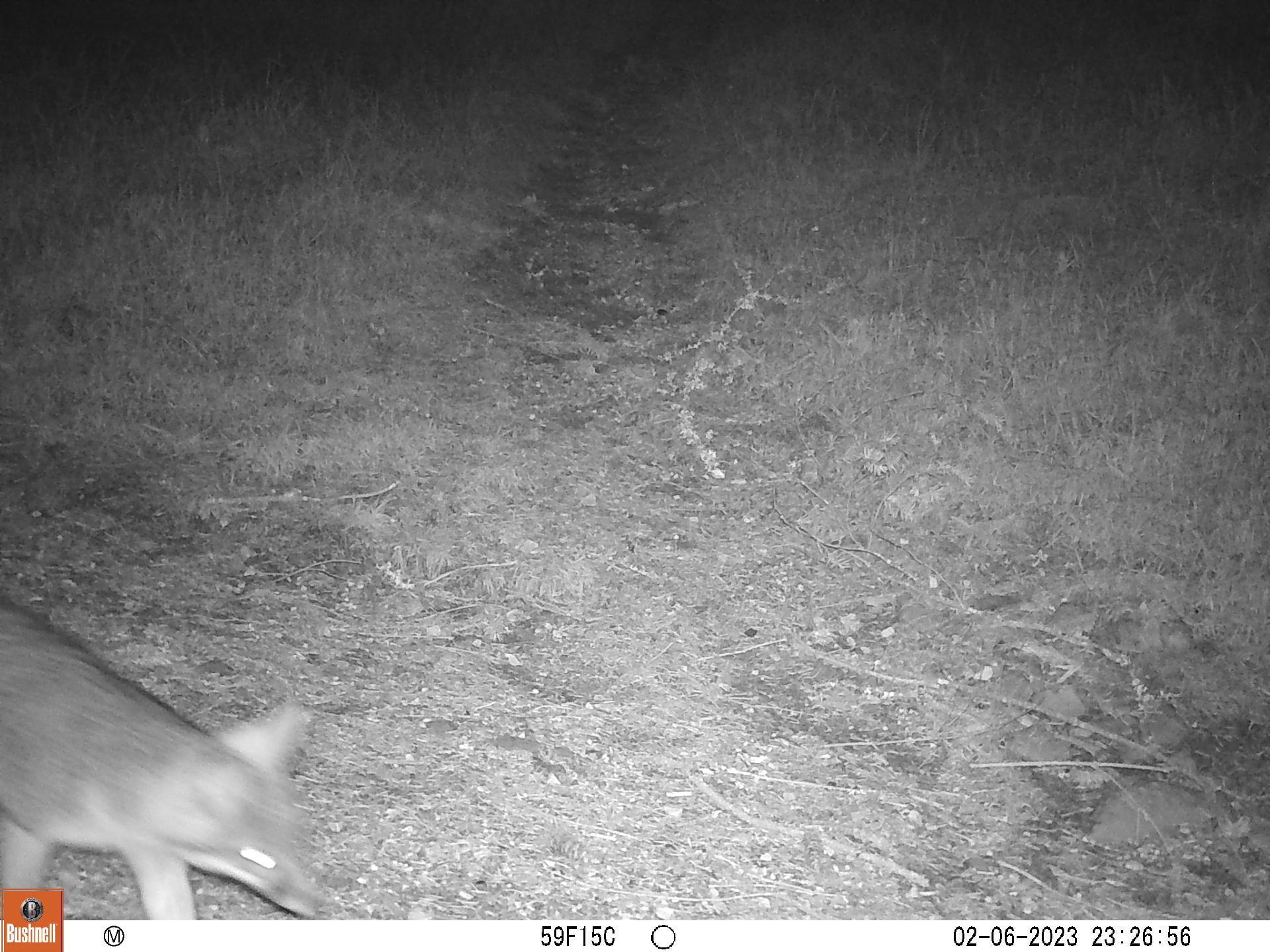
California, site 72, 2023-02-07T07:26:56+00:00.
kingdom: Animalia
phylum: Chordata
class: Mammalia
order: Carnivora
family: Canidae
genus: Urocyon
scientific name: Urocyon cinereoargenteus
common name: gray fox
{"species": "gray fox (Urocyon cinereoargenteus)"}